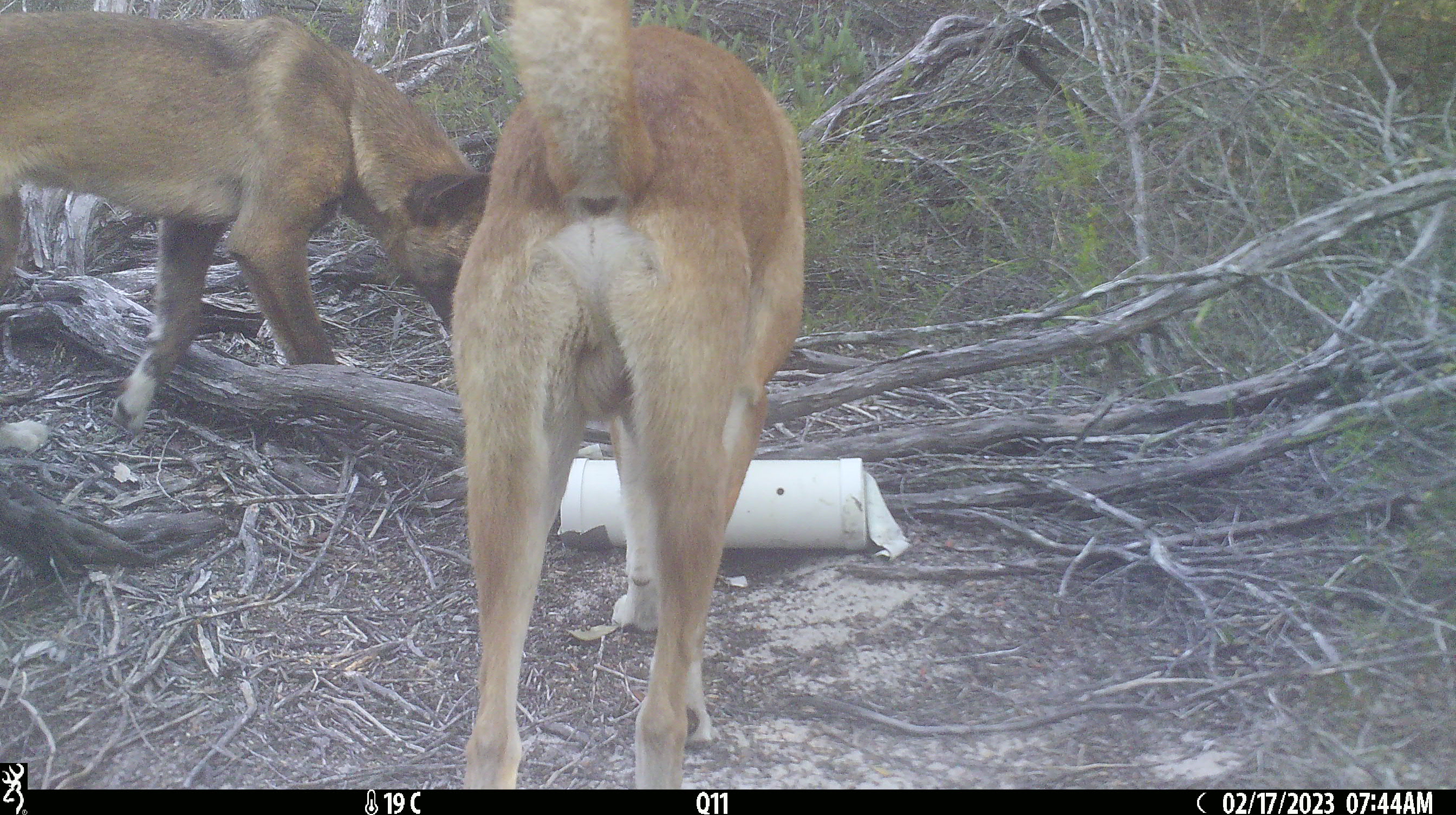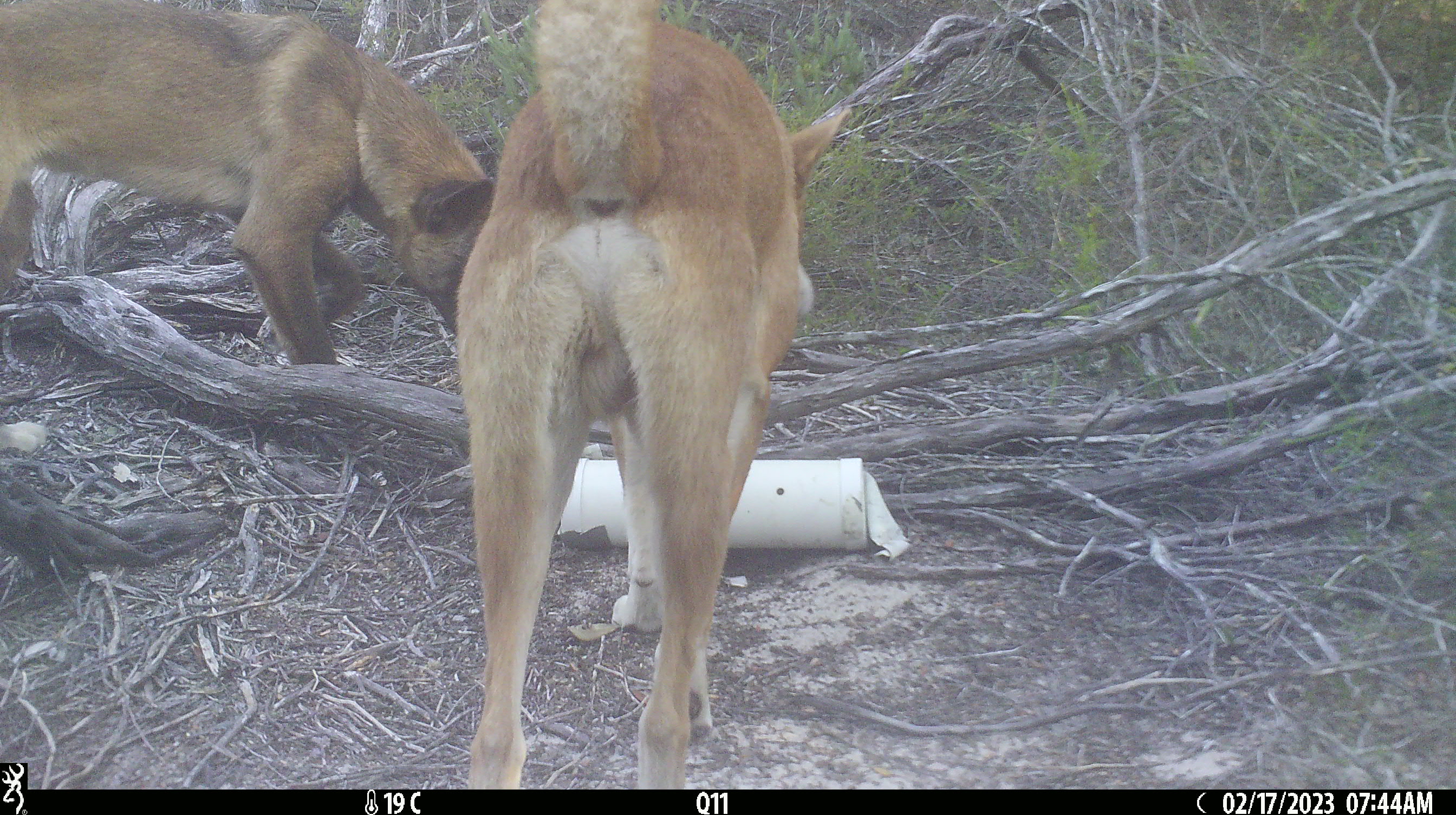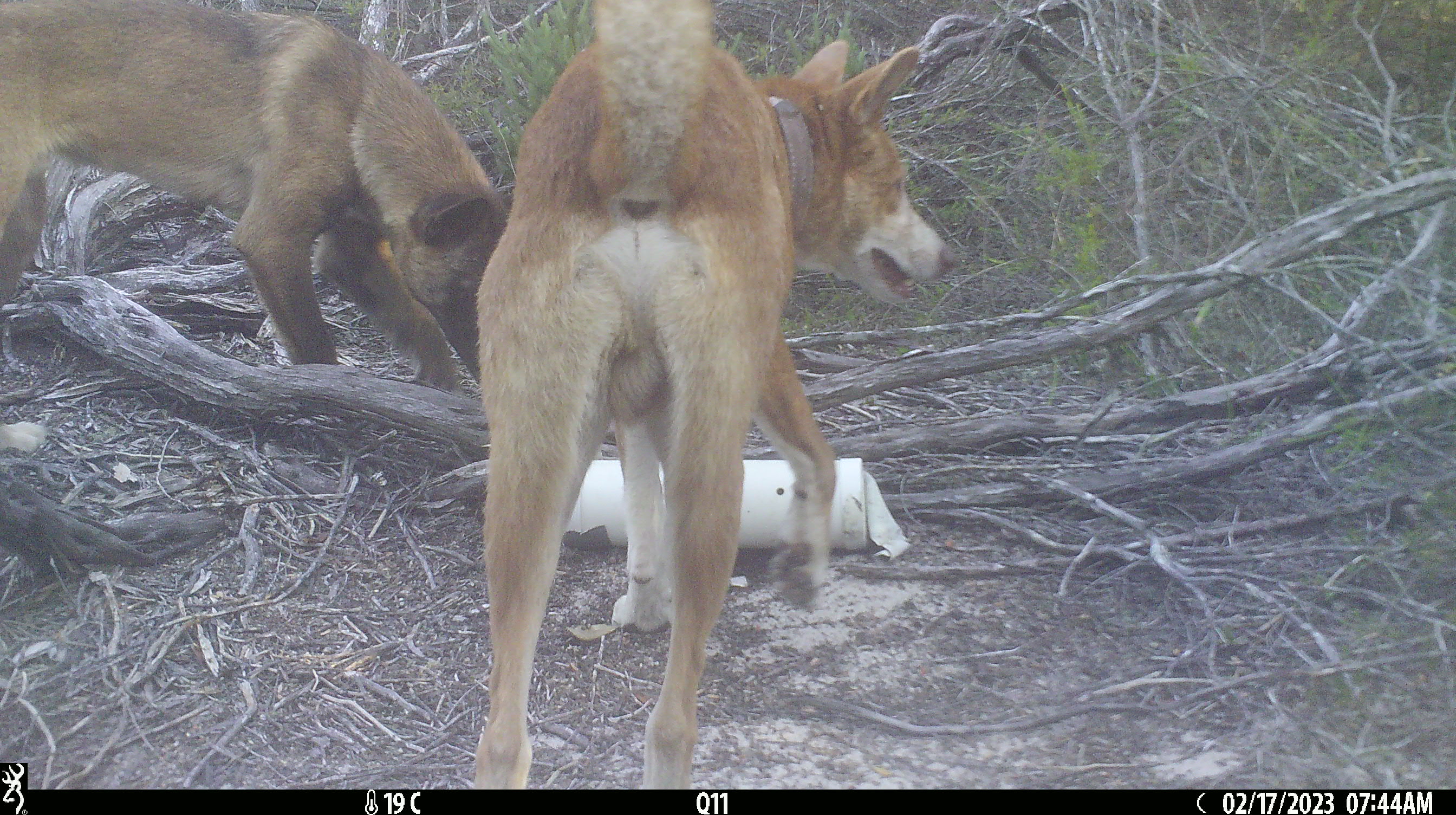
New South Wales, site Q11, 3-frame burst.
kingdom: Animalia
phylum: Chordata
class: Mammalia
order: Carnivora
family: Canidae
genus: Canis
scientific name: Canis familiaris dingo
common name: dingo